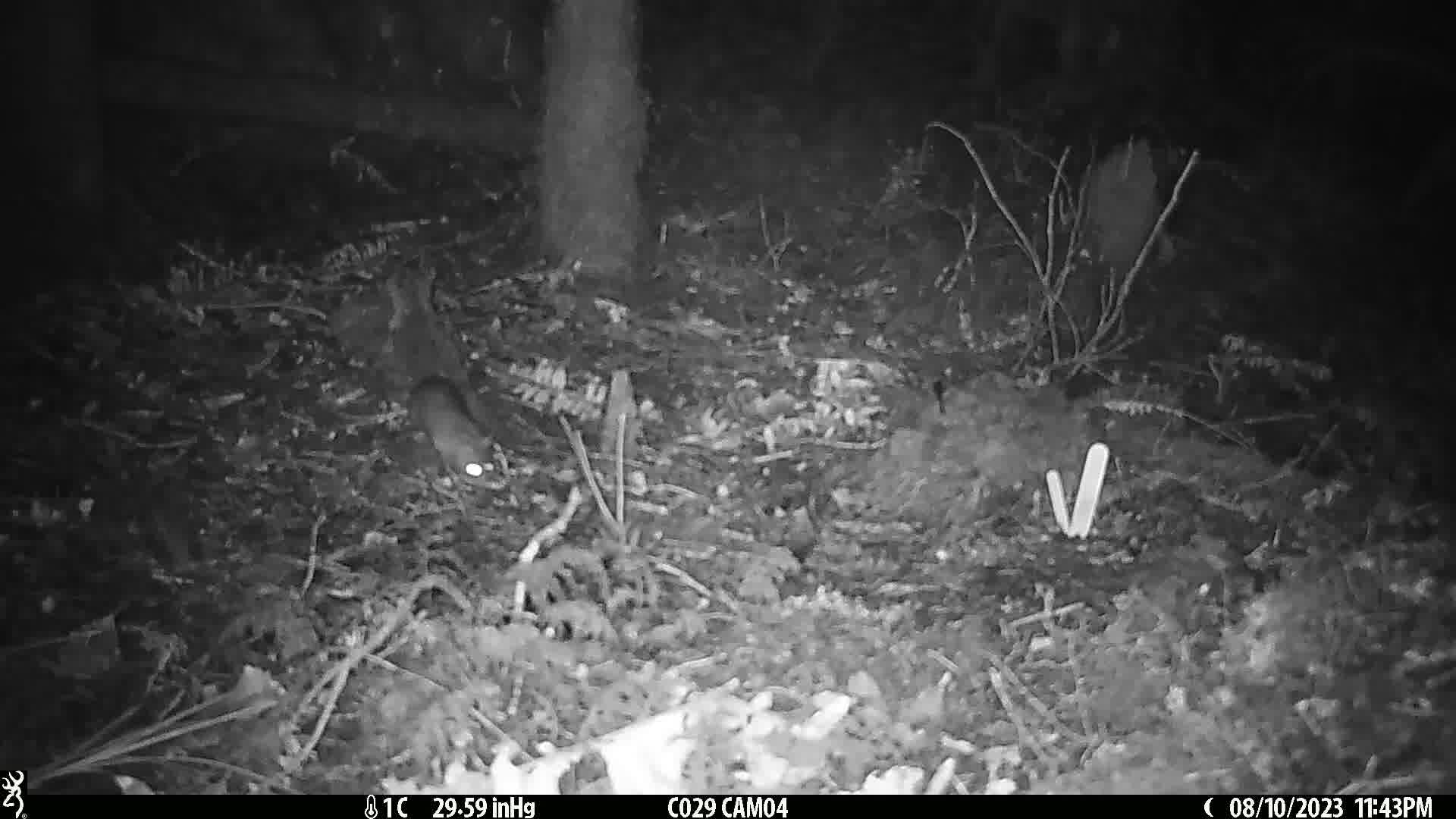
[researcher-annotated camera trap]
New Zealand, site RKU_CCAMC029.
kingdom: Animalia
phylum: Chordata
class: Mammalia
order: Rodentia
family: Muridae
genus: Rattus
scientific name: Rattus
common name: rat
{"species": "rat (Rattus)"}